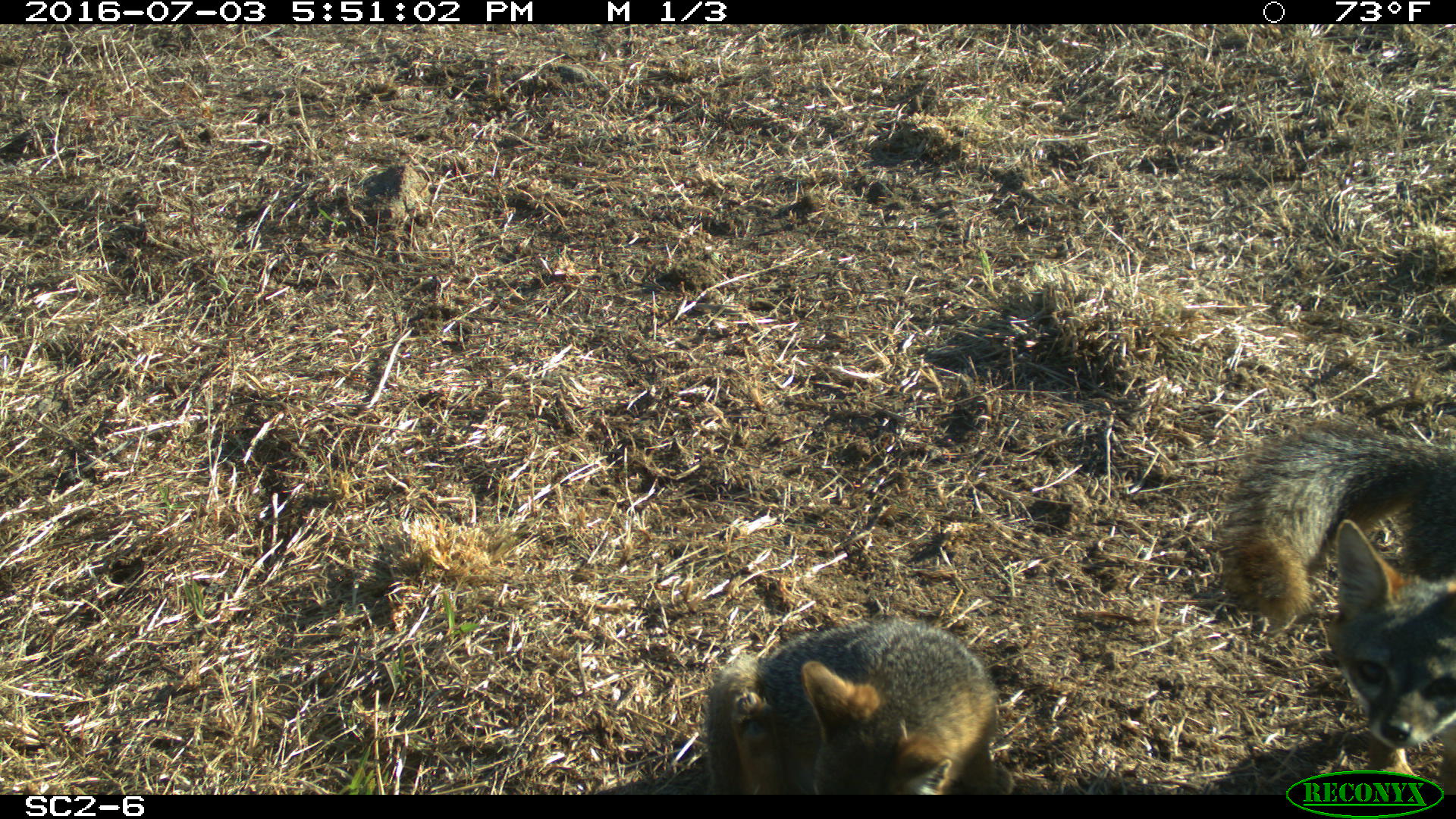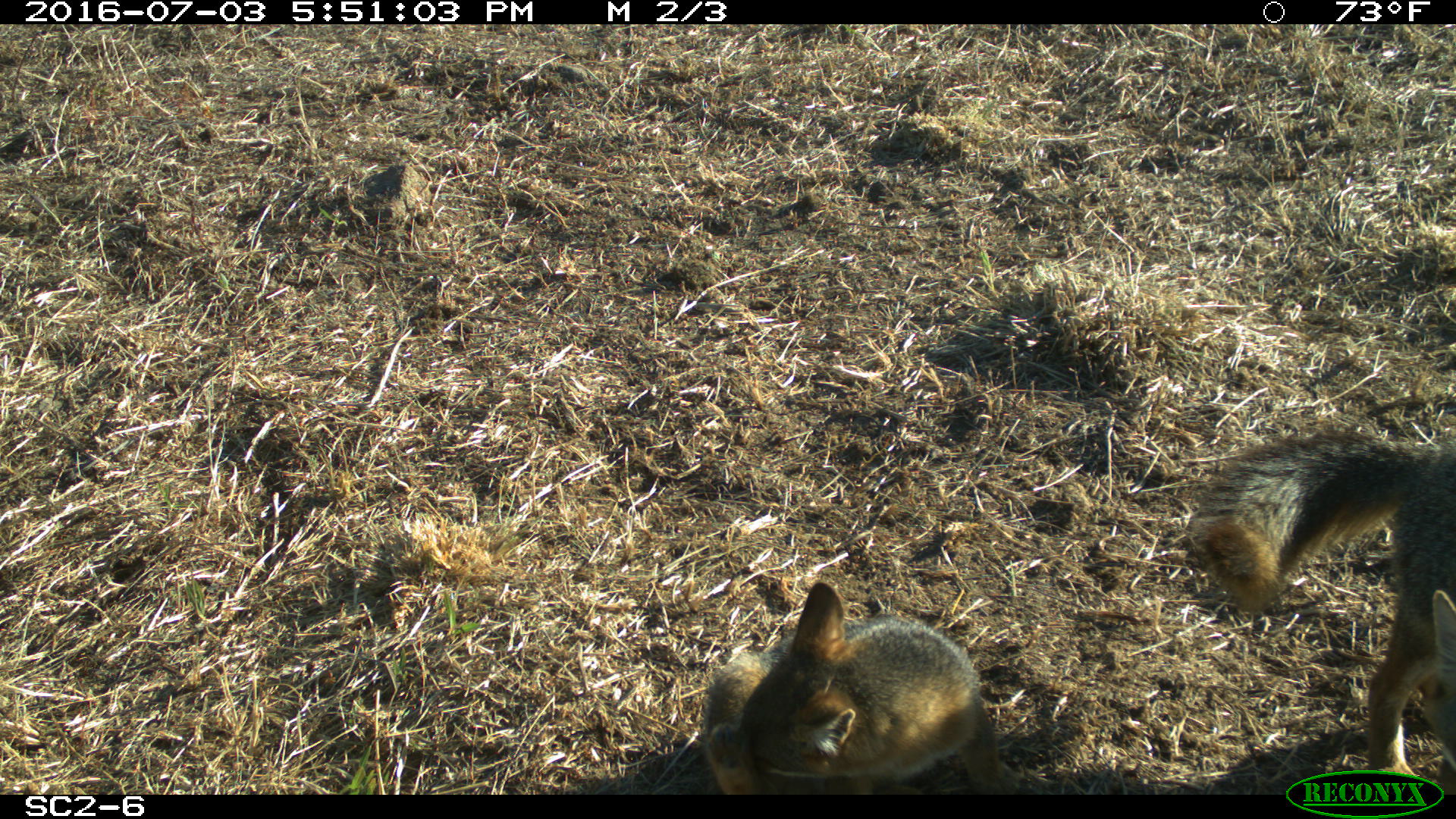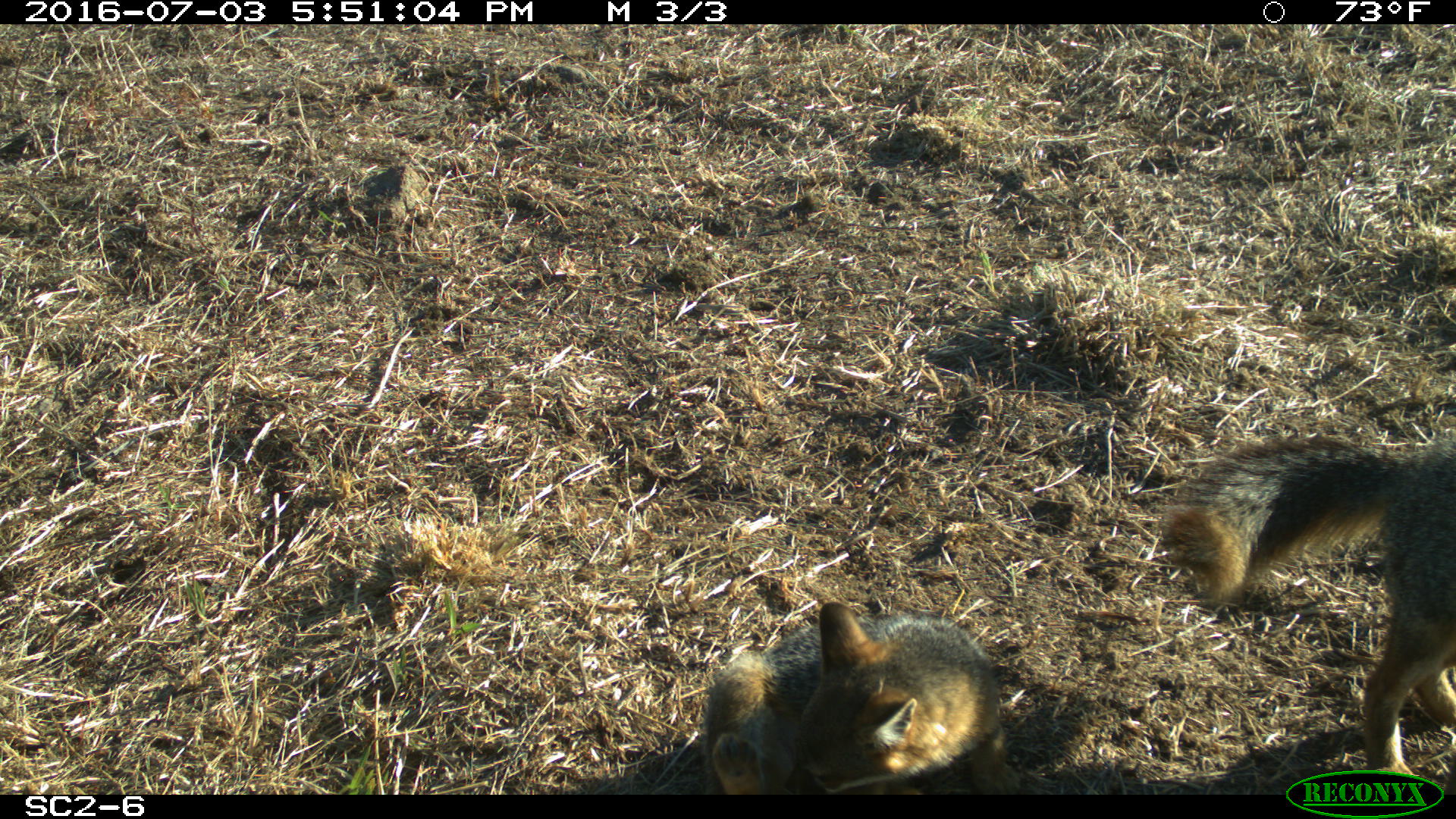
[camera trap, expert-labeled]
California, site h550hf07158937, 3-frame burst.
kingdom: Animalia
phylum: Chordata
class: Mammalia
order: Carnivora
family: Canidae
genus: Urocyon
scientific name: Urocyon littoralis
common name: island fox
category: fox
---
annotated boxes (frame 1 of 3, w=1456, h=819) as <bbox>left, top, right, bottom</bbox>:
fox: <bbox>1216, 416, 1455, 794</bbox>; <bbox>708, 616, 1012, 794</bbox>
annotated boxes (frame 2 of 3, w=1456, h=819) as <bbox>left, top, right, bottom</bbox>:
fox: <bbox>1191, 428, 1455, 794</bbox>; <bbox>698, 581, 1019, 795</bbox>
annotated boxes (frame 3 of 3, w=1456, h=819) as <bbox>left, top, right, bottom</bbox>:
fox: <bbox>1160, 433, 1453, 794</bbox>; <bbox>700, 601, 1019, 793</bbox>